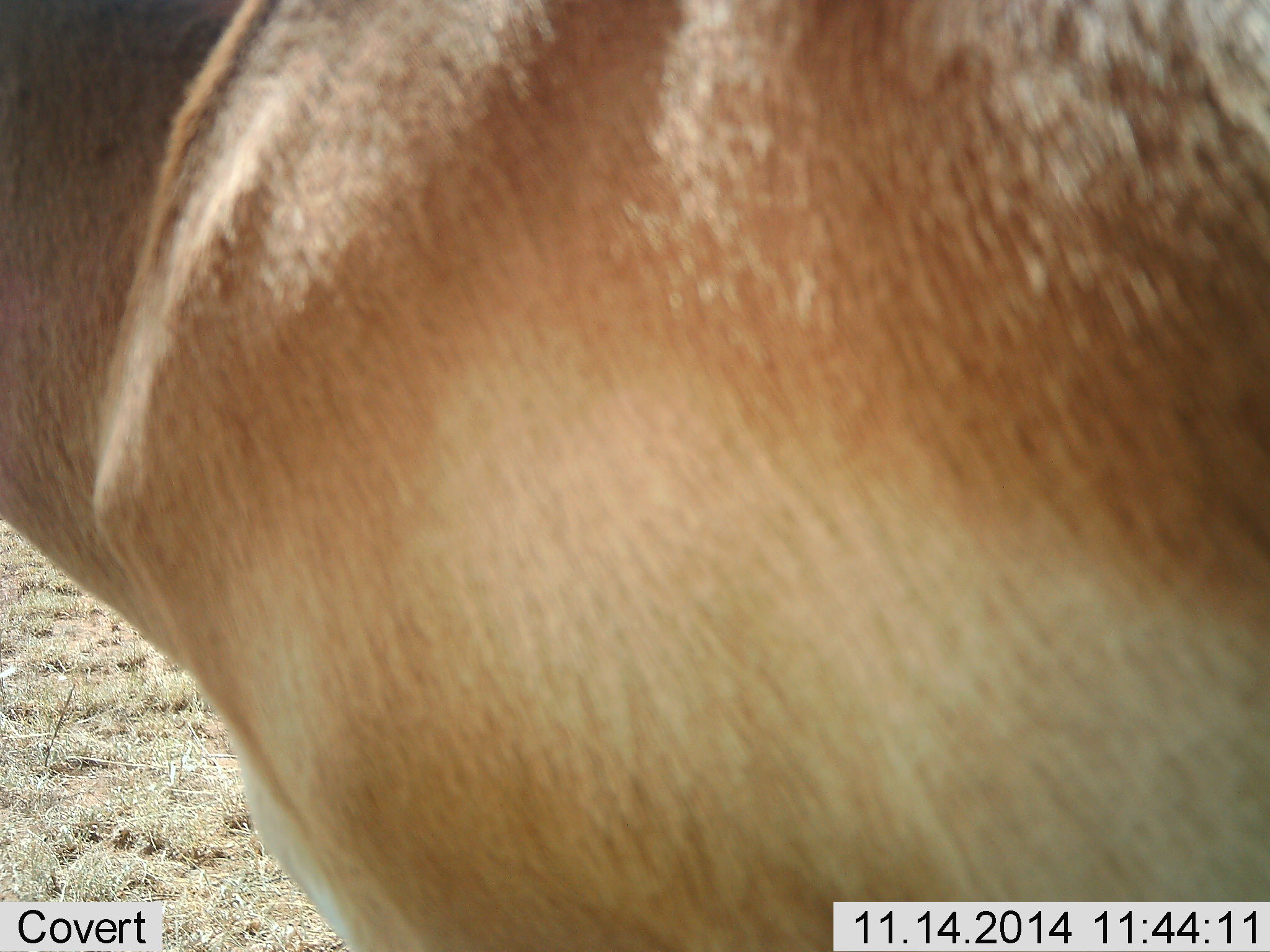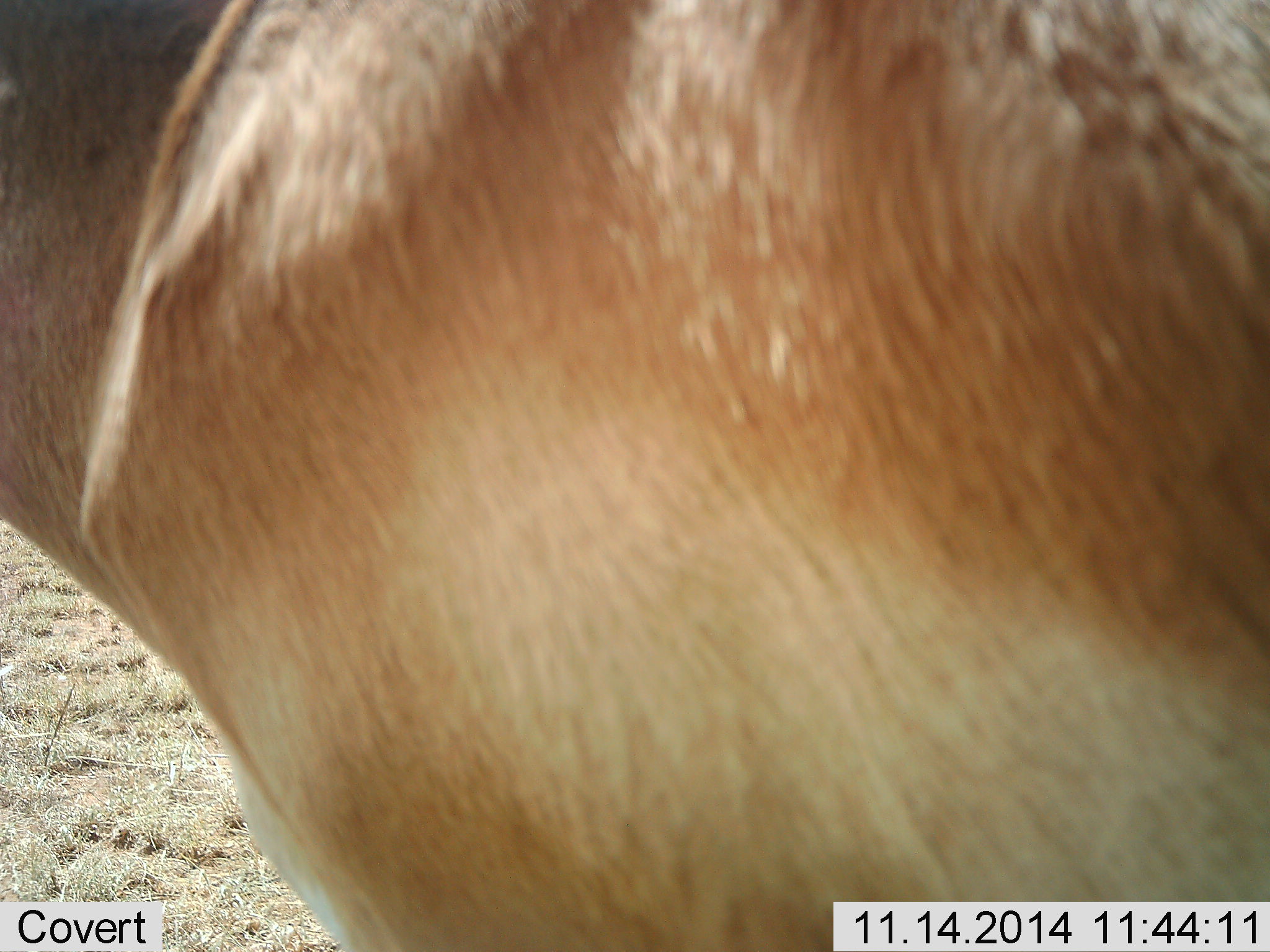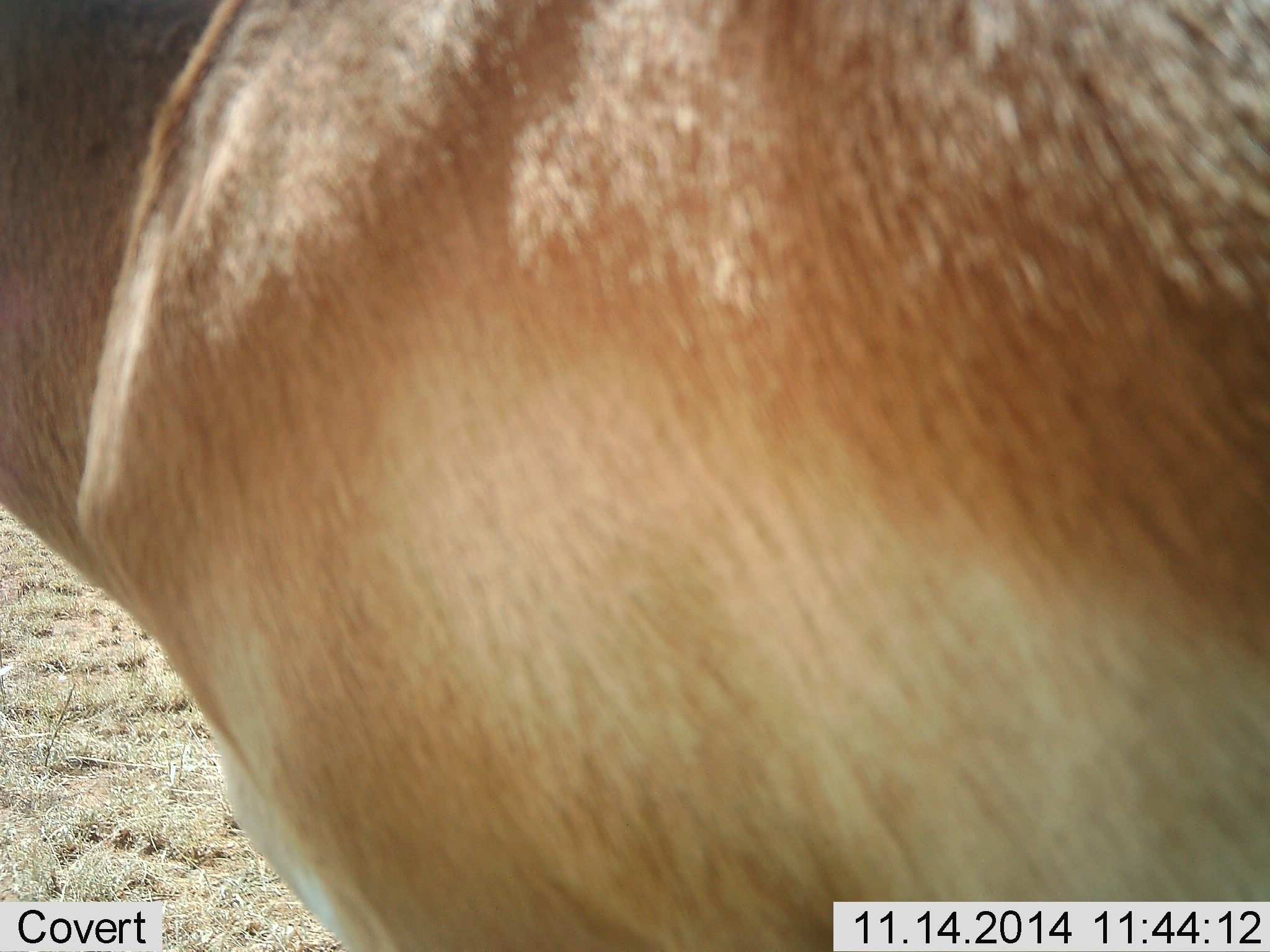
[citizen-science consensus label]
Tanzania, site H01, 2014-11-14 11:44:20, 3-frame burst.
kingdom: Animalia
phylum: Chordata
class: Mammalia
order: Artiodactyla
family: Bovidae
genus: Nanger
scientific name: Nanger granti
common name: grant's gazelle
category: gazellegrants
Gazellegrants (grant's gazelle) (Nanger granti), count 1. Behavior (volunteer vote fractions): standing 100%, resting 0%, moving 0%, interacting 0%. Young present (vote fraction): 0%. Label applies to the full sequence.